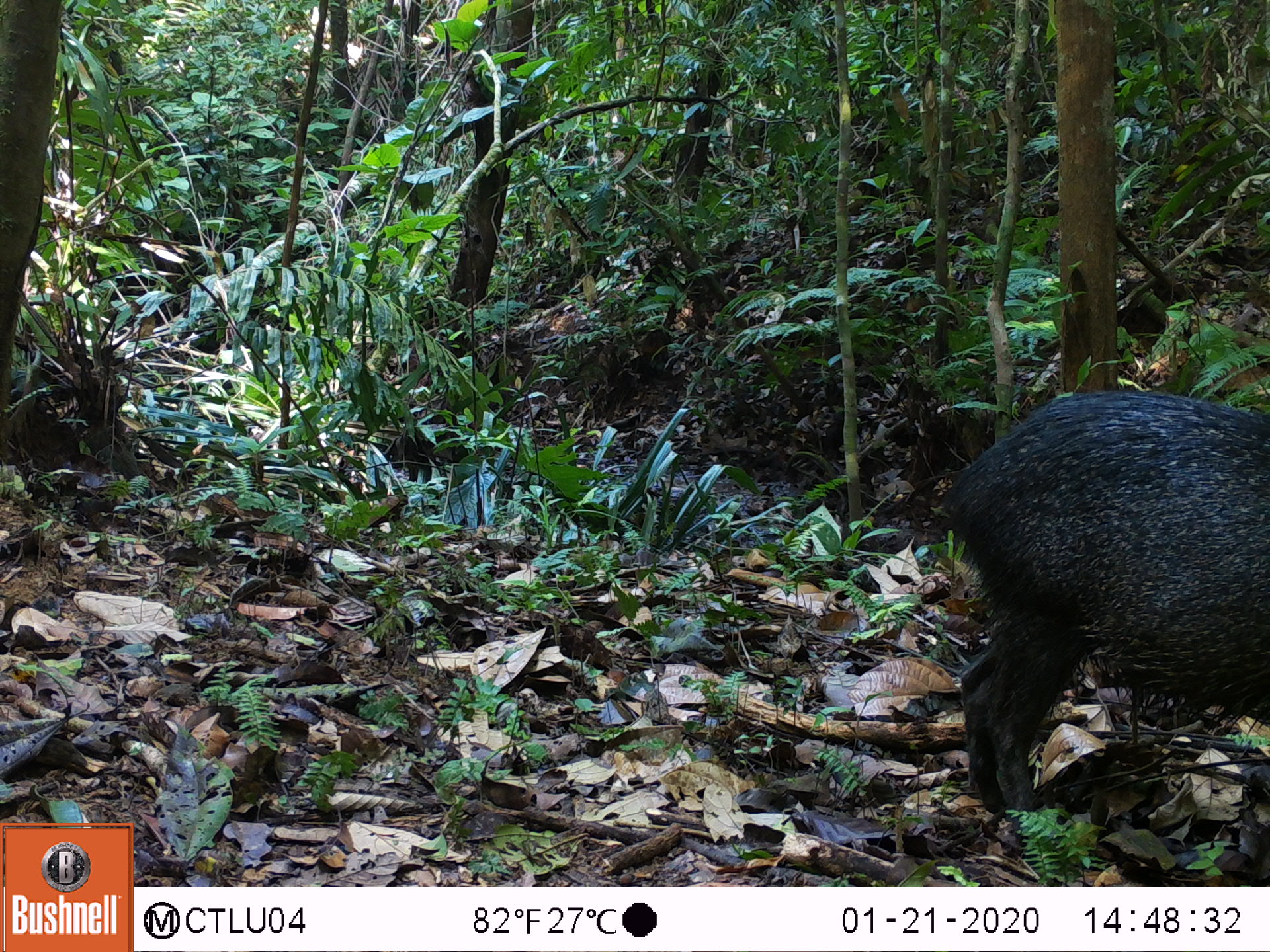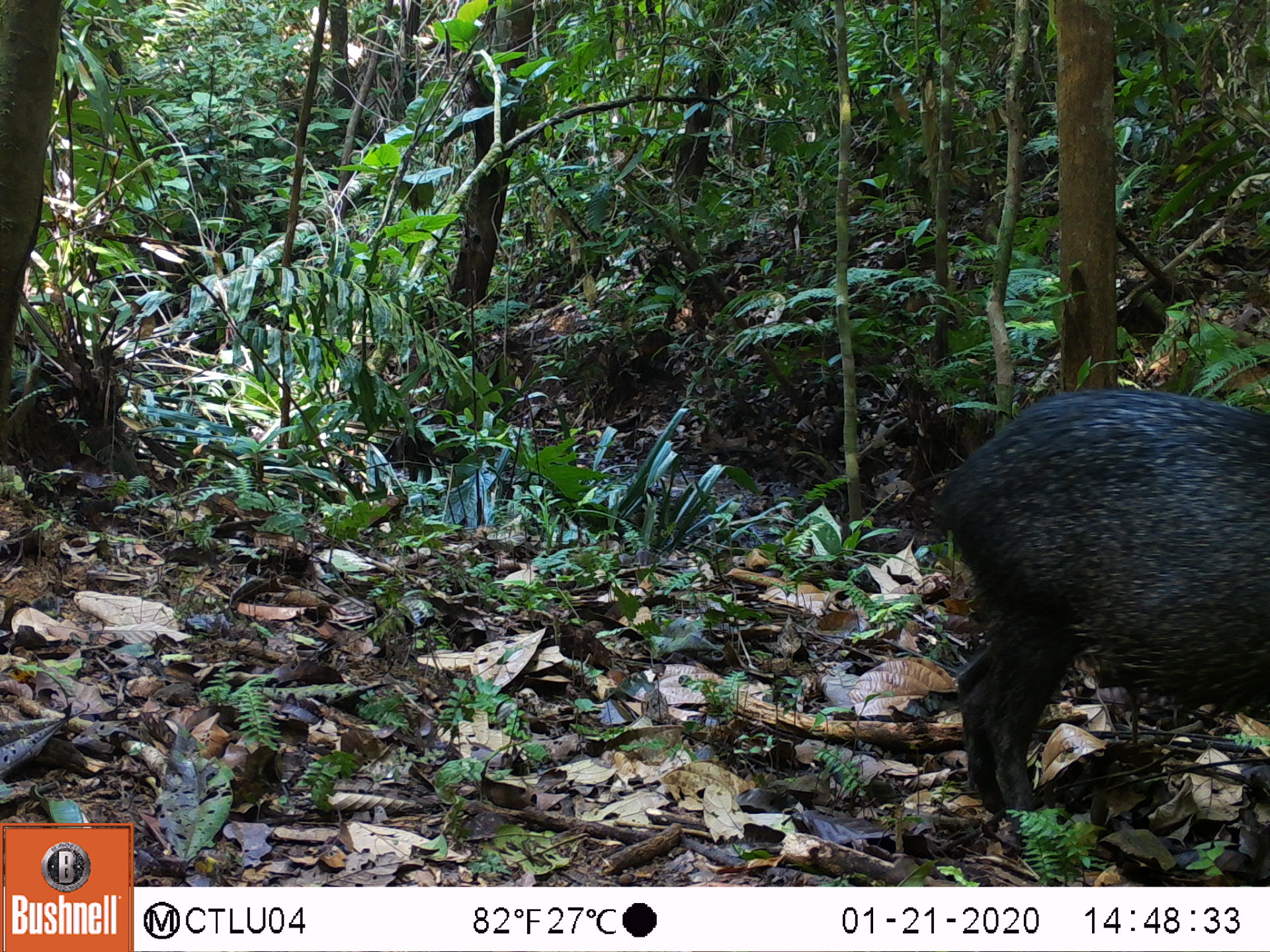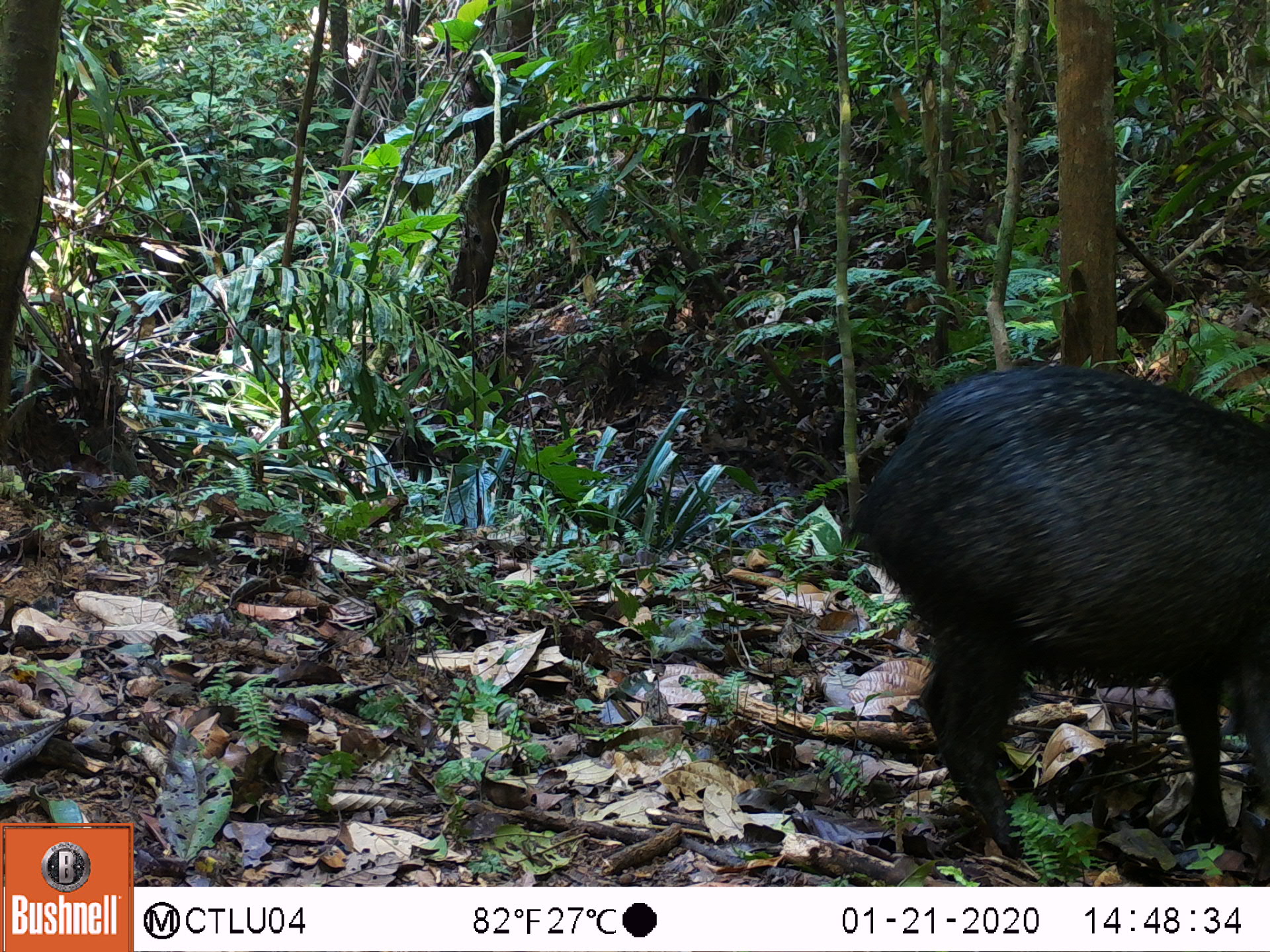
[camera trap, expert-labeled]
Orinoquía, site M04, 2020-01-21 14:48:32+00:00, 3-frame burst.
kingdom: Animalia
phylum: Chordata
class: Mammalia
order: Artiodactyla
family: Tayassuidae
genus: Pecari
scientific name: Pecari tajacu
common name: collared peccary